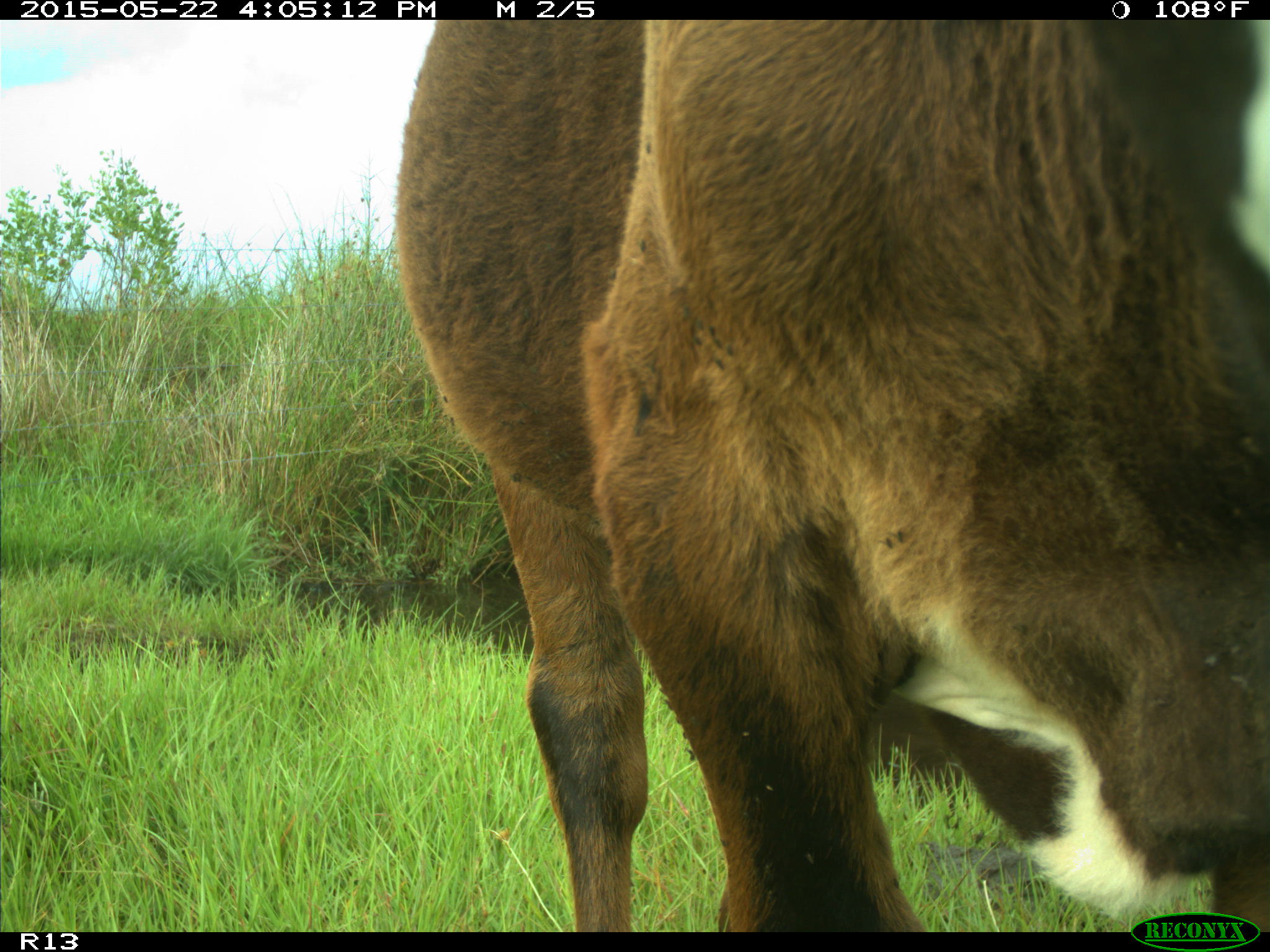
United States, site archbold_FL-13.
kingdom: Animalia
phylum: Chordata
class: Mammalia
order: Artiodactyla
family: Bovidae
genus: Bos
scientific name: Bos taurus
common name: domestic cow